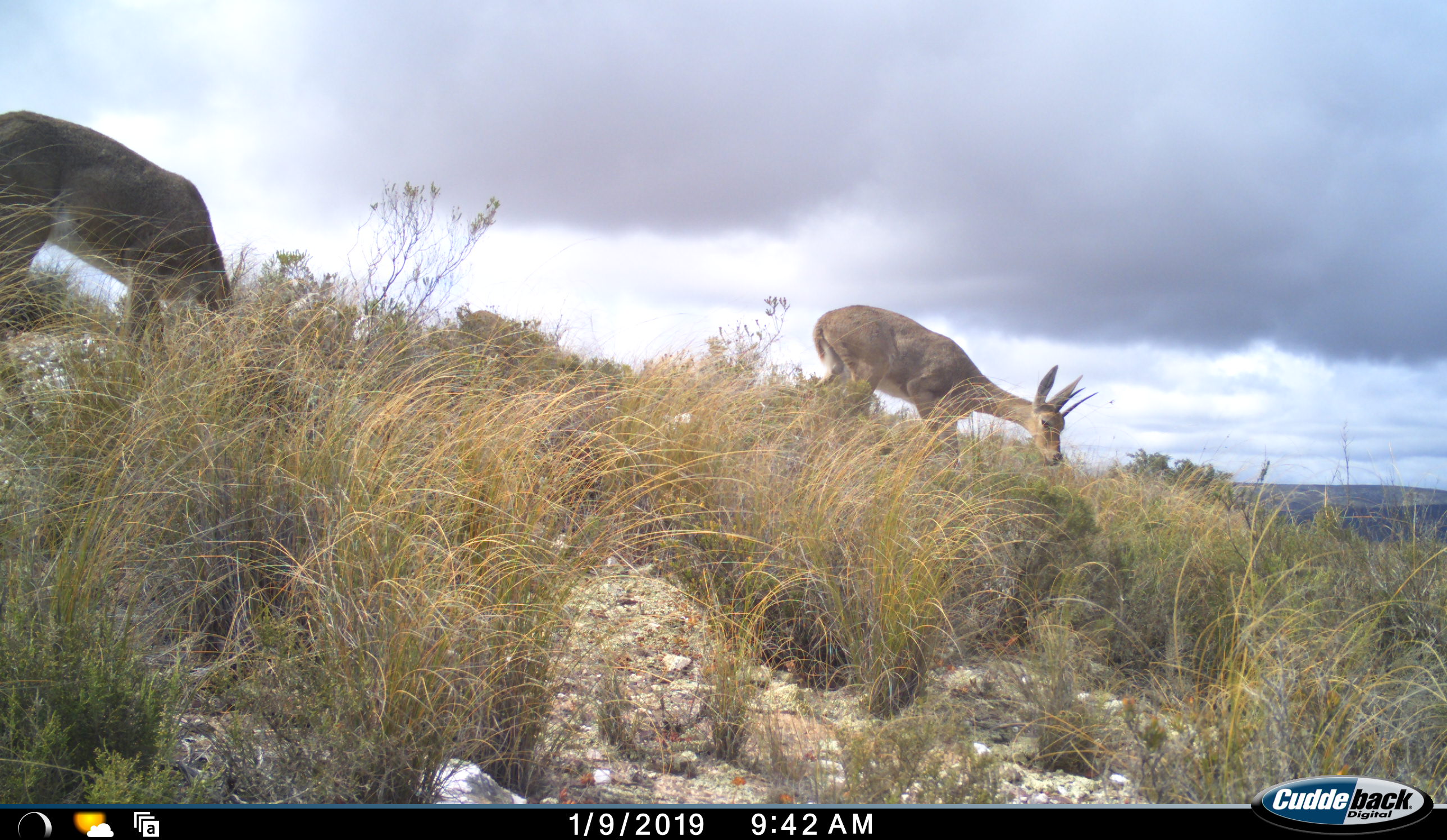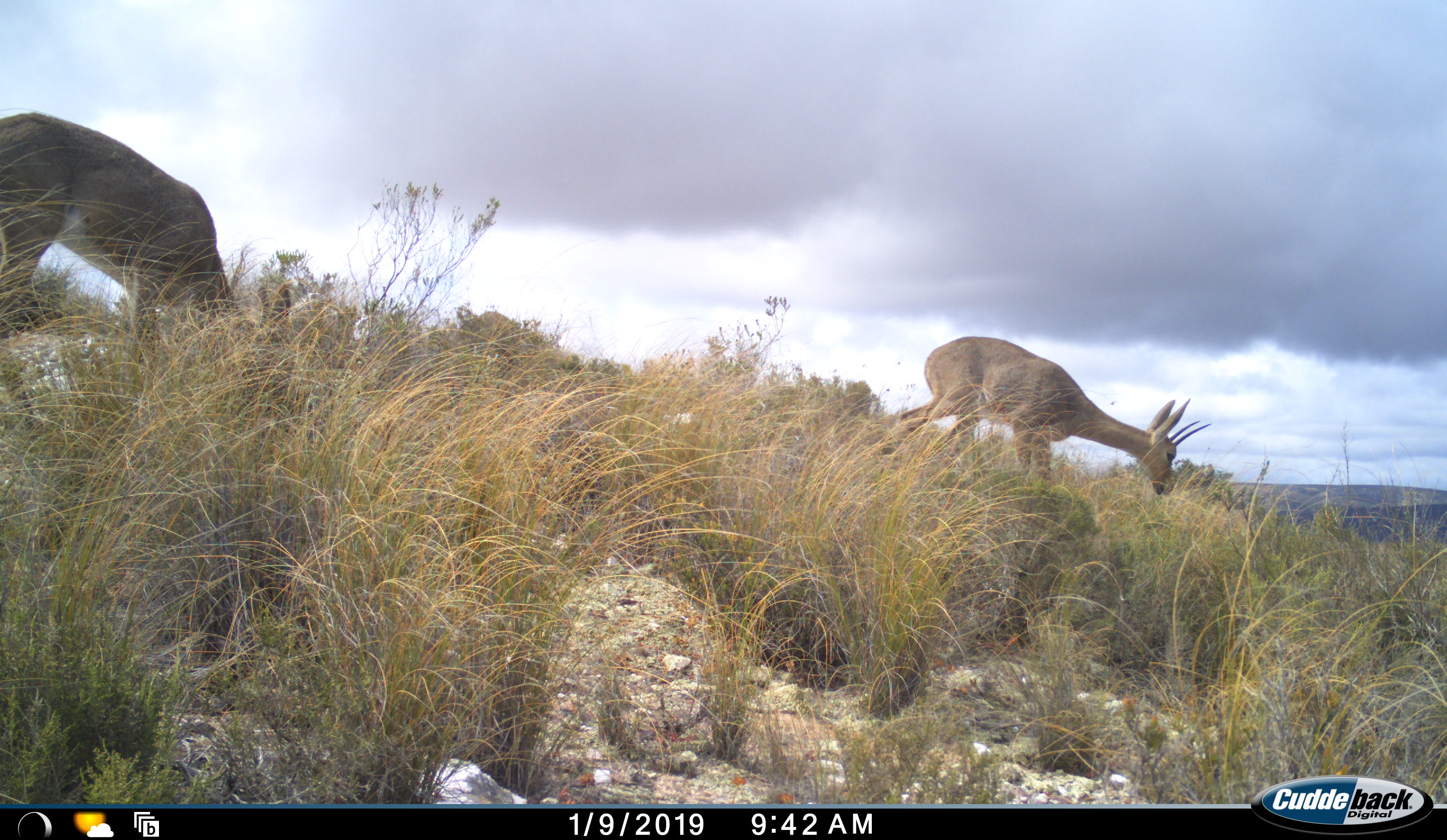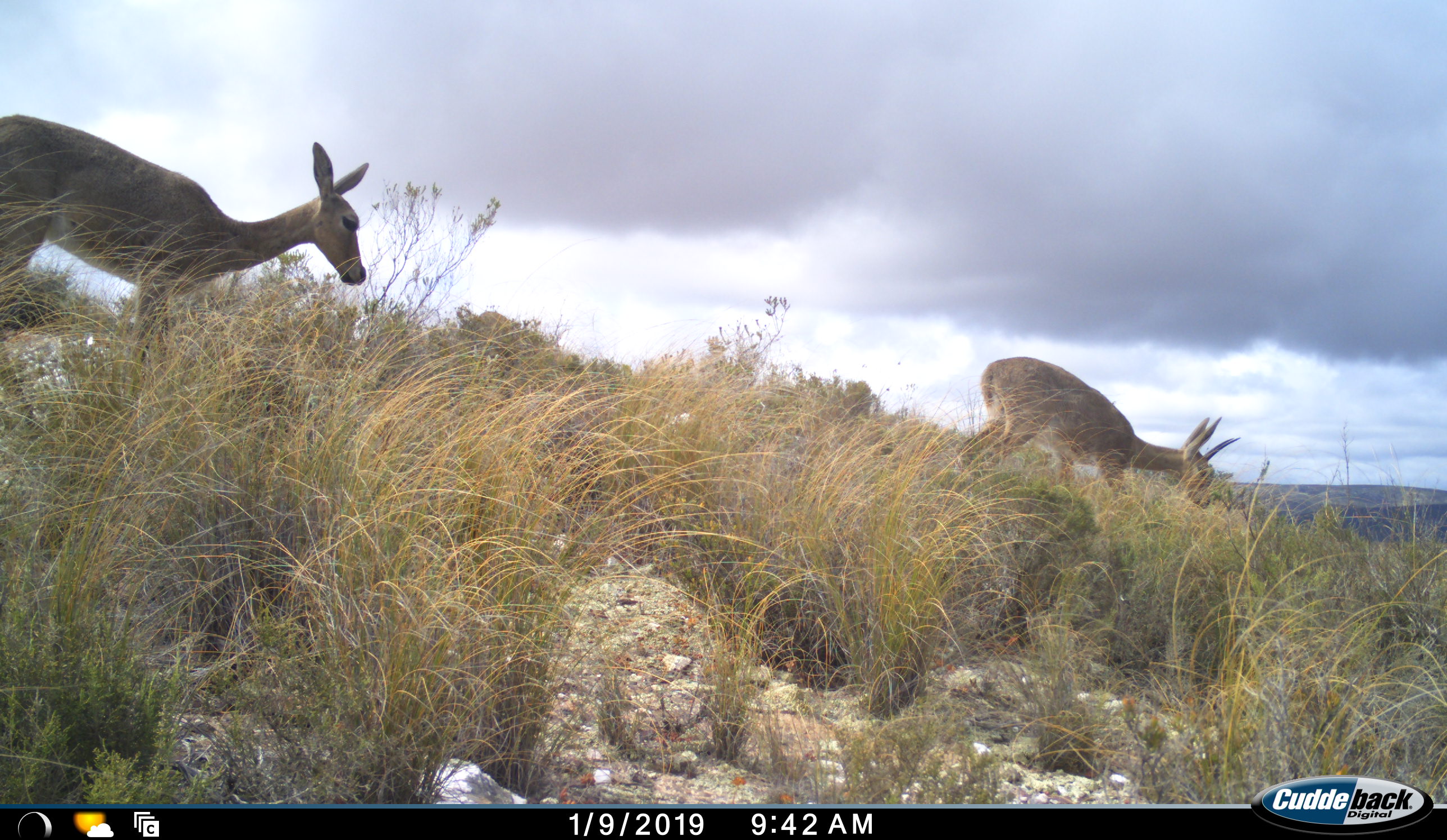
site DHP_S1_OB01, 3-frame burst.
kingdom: Animalia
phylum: Chordata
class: Mammalia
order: Artiodactyla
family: Bovidae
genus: Pelea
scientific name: Pelea capreolus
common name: grey rhebok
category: rhebokgrey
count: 2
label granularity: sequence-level